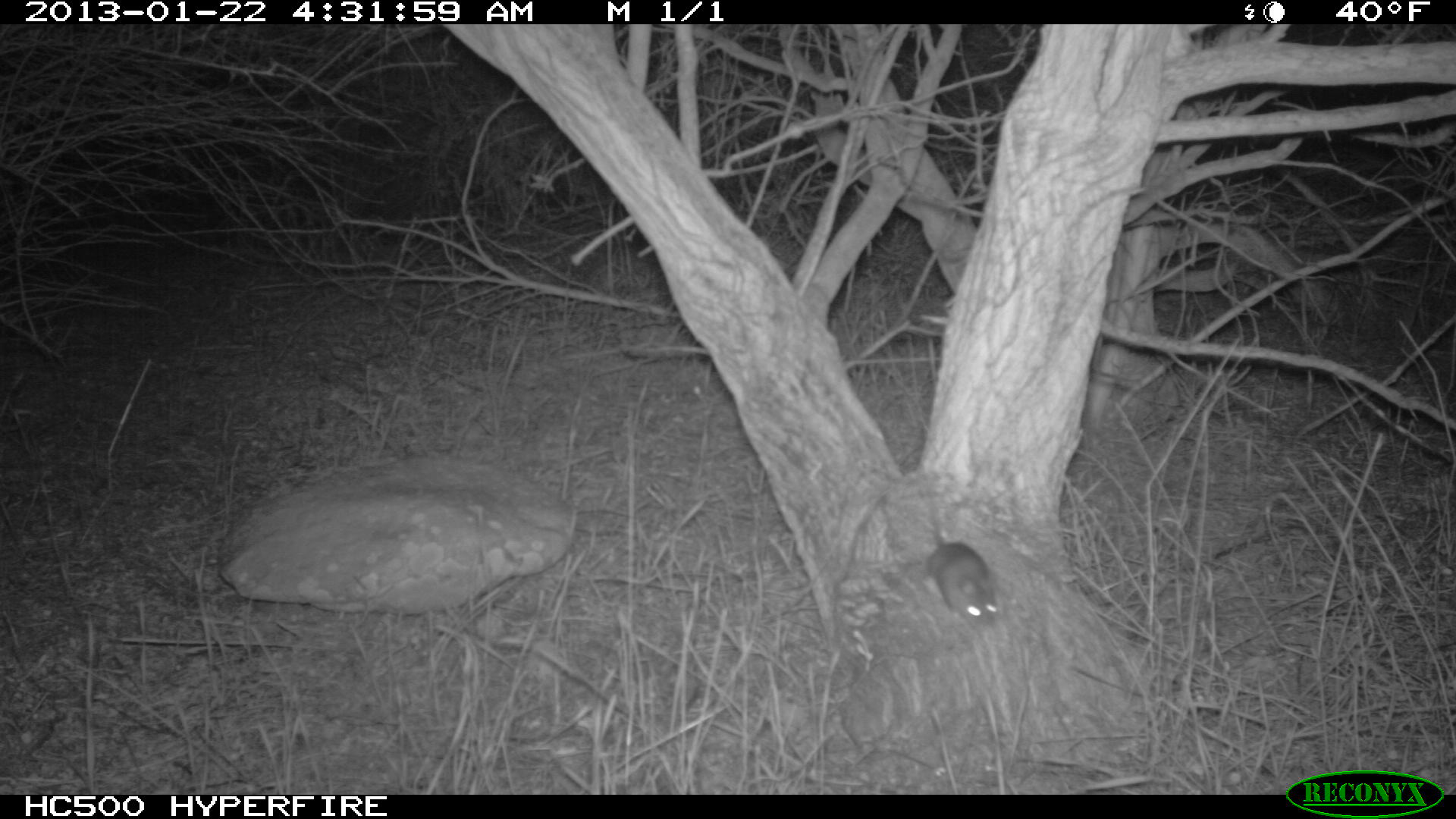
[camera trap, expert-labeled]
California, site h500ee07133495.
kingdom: Animalia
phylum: Chordata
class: Mammalia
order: Rodentia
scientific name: Rodentia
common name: rodent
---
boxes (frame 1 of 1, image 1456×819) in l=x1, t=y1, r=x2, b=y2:
rodent: l=925, t=488, r=1000, b=631